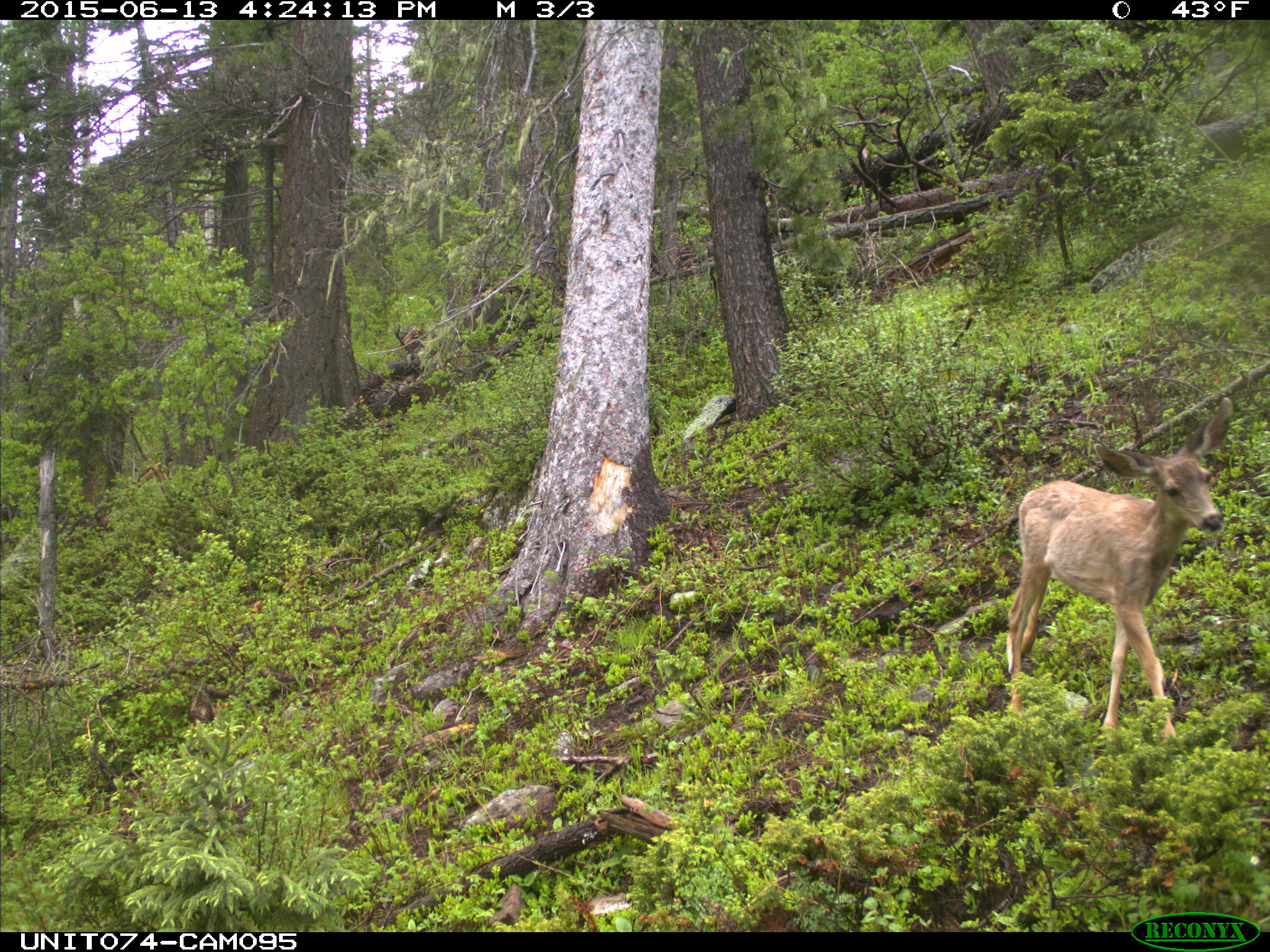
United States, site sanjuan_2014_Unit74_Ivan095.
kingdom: Animalia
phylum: Chordata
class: Mammalia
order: Artiodactyla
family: Cervidae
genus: Odocoileus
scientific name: Odocoileus hemionus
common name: mule deer